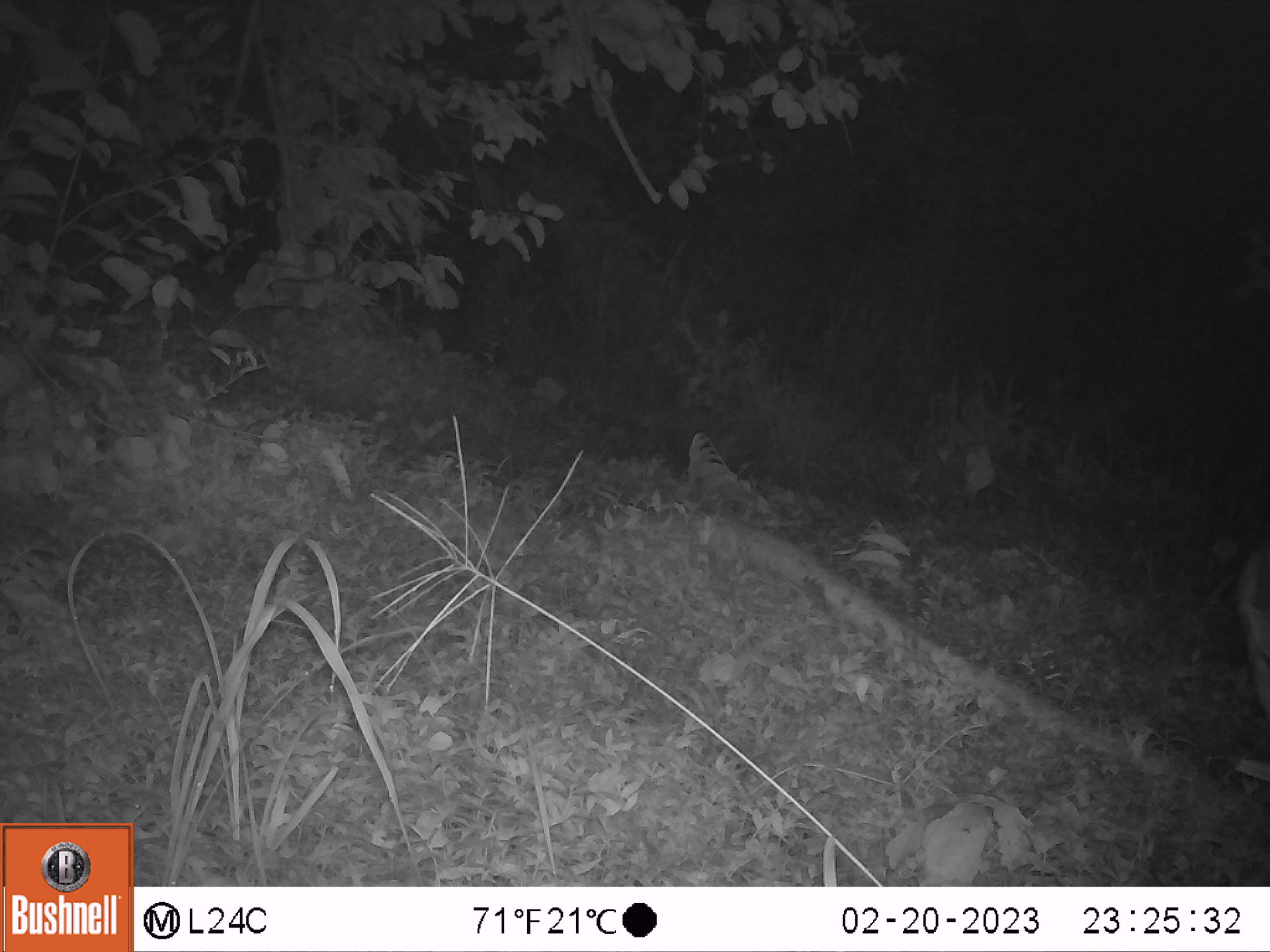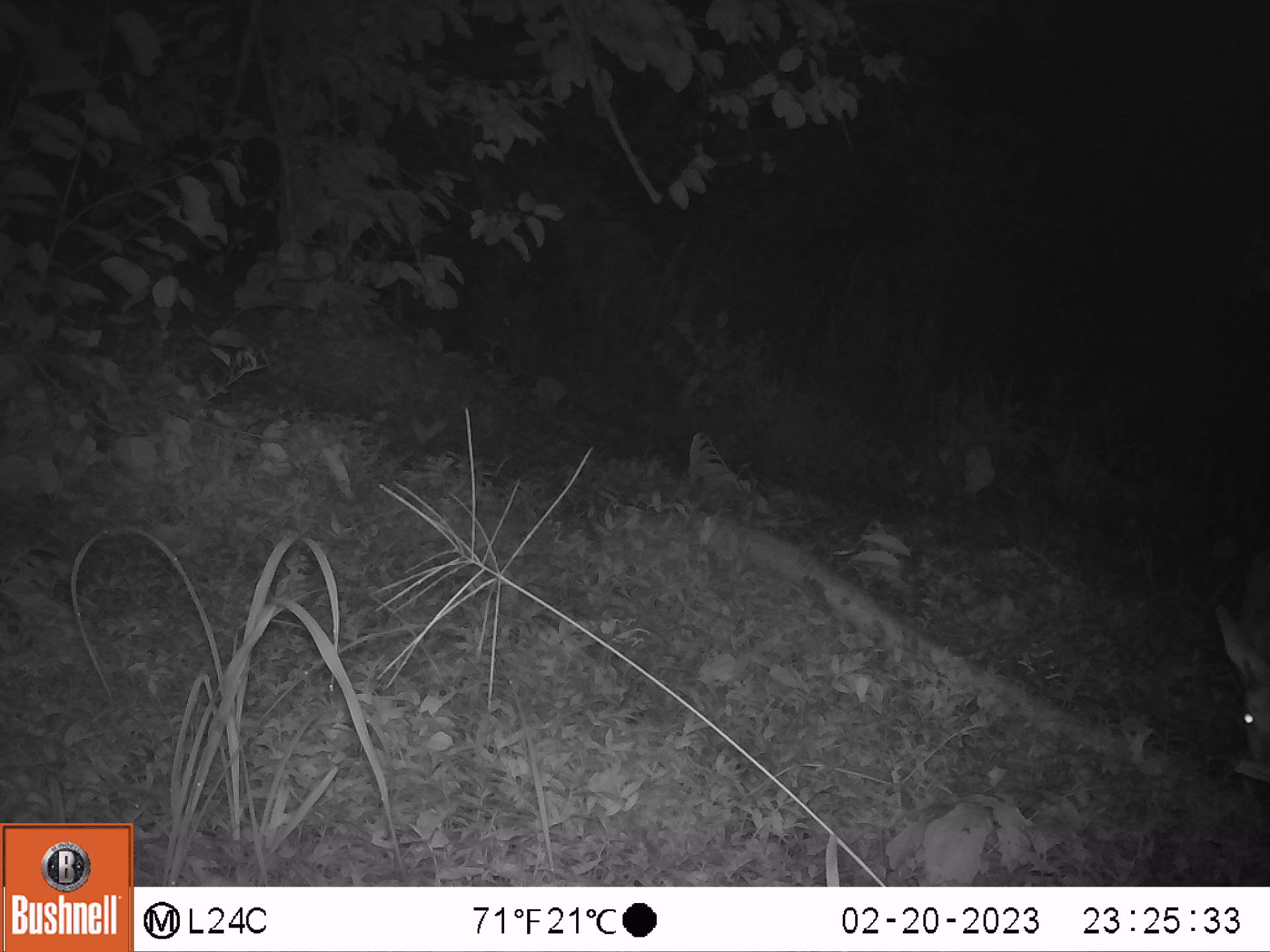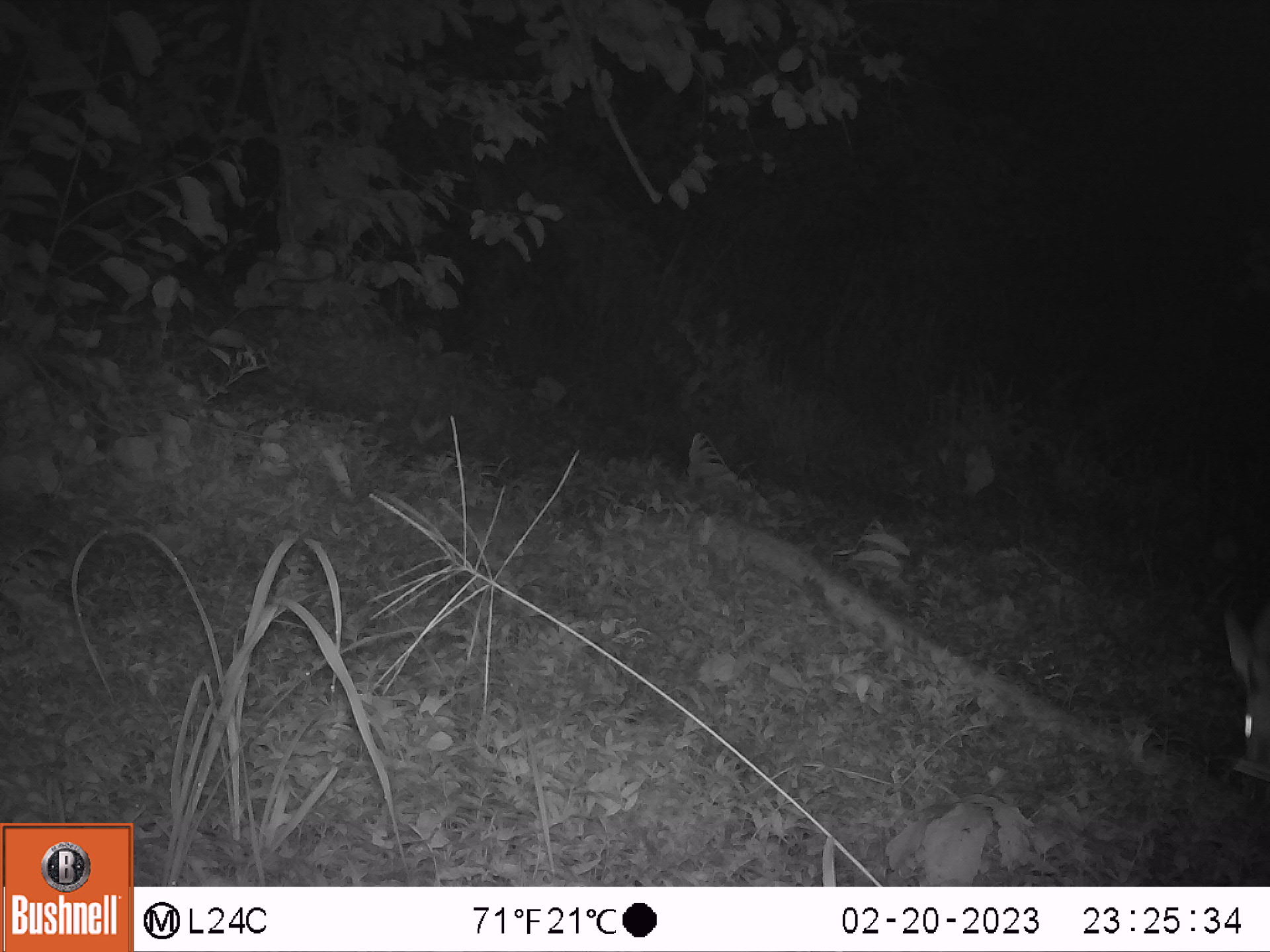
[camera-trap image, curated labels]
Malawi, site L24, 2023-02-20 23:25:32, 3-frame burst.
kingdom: Animalia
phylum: Chordata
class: Mammalia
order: Artiodactyla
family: Bovidae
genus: Tragelaphus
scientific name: Tragelaphus sylvaticus sylvaticus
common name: cape bushbuck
Cape bushbuck (Tragelaphus sylvaticus sylvaticus), count 1.